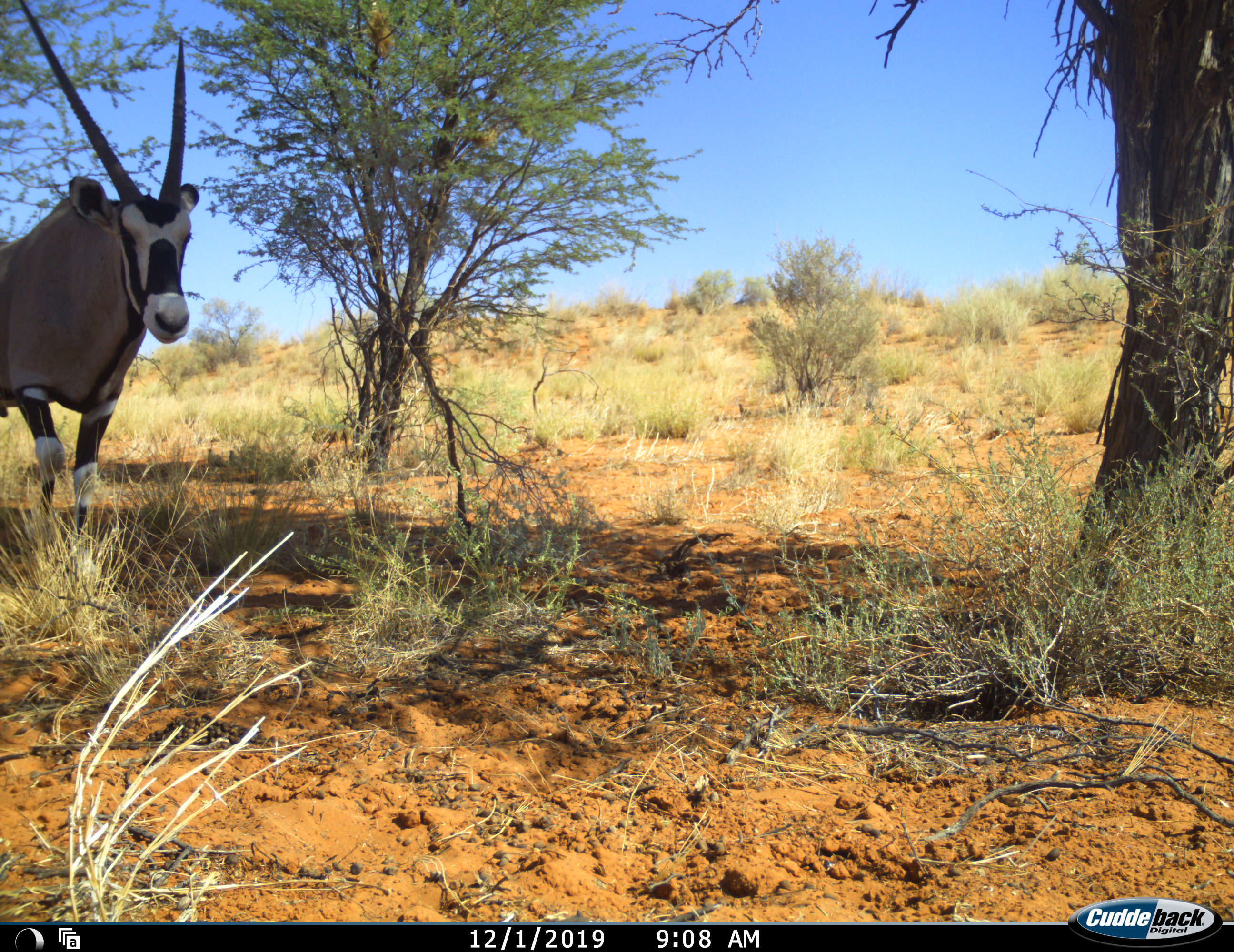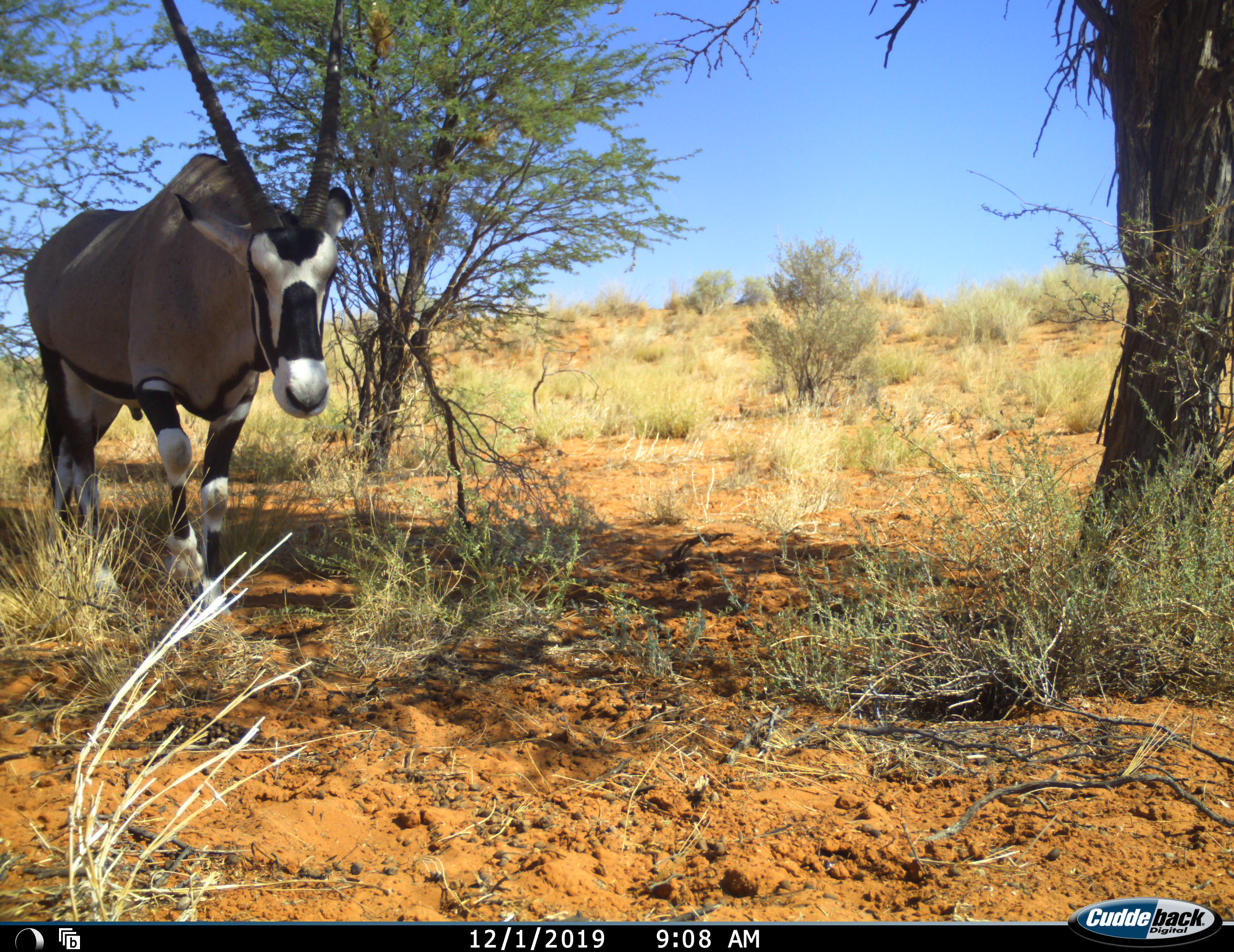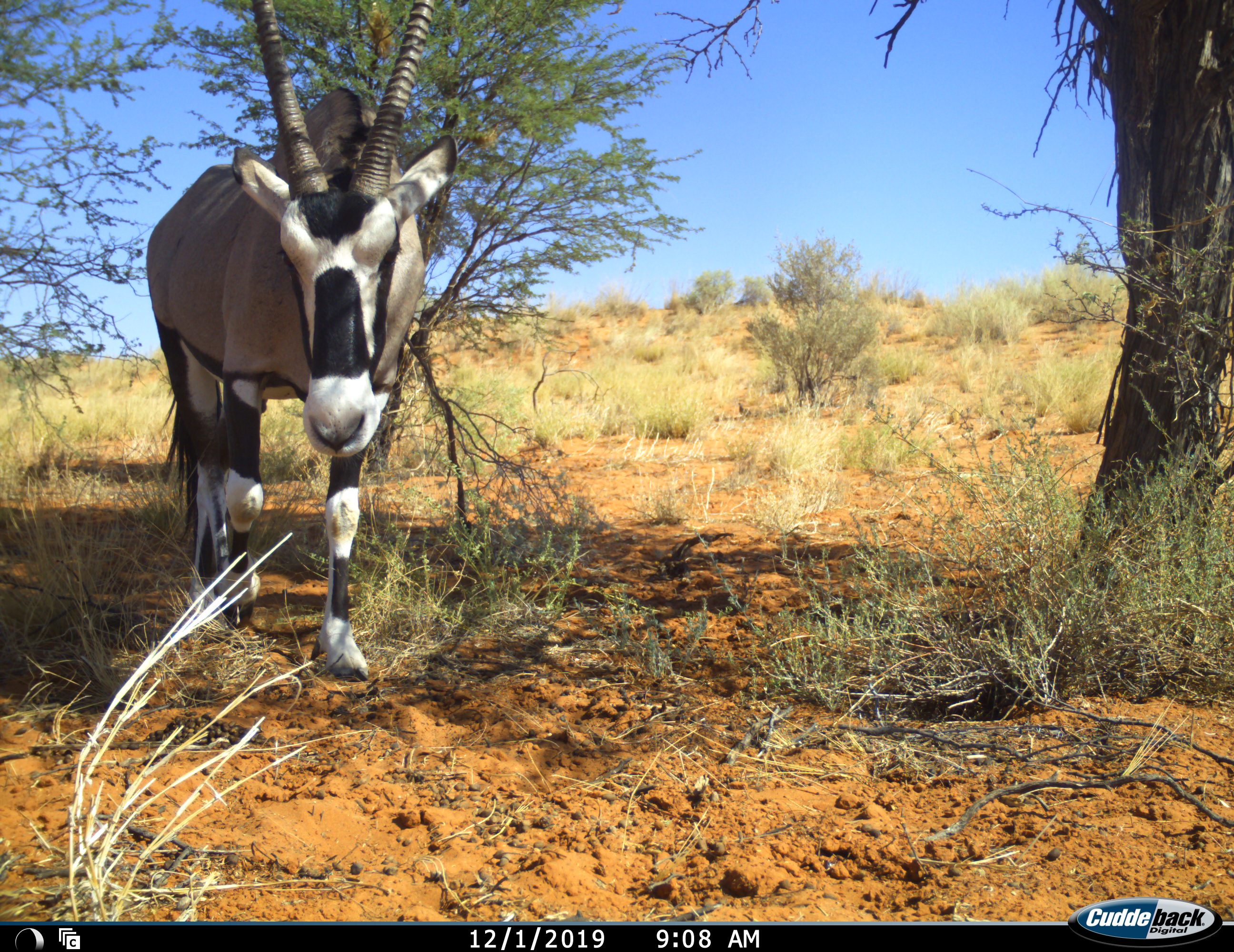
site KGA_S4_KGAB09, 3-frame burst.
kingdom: Animalia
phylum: Chordata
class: Mammalia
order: Artiodactyla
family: Bovidae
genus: Oryx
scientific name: Oryx gazella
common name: gemsbok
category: oryx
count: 1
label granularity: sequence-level